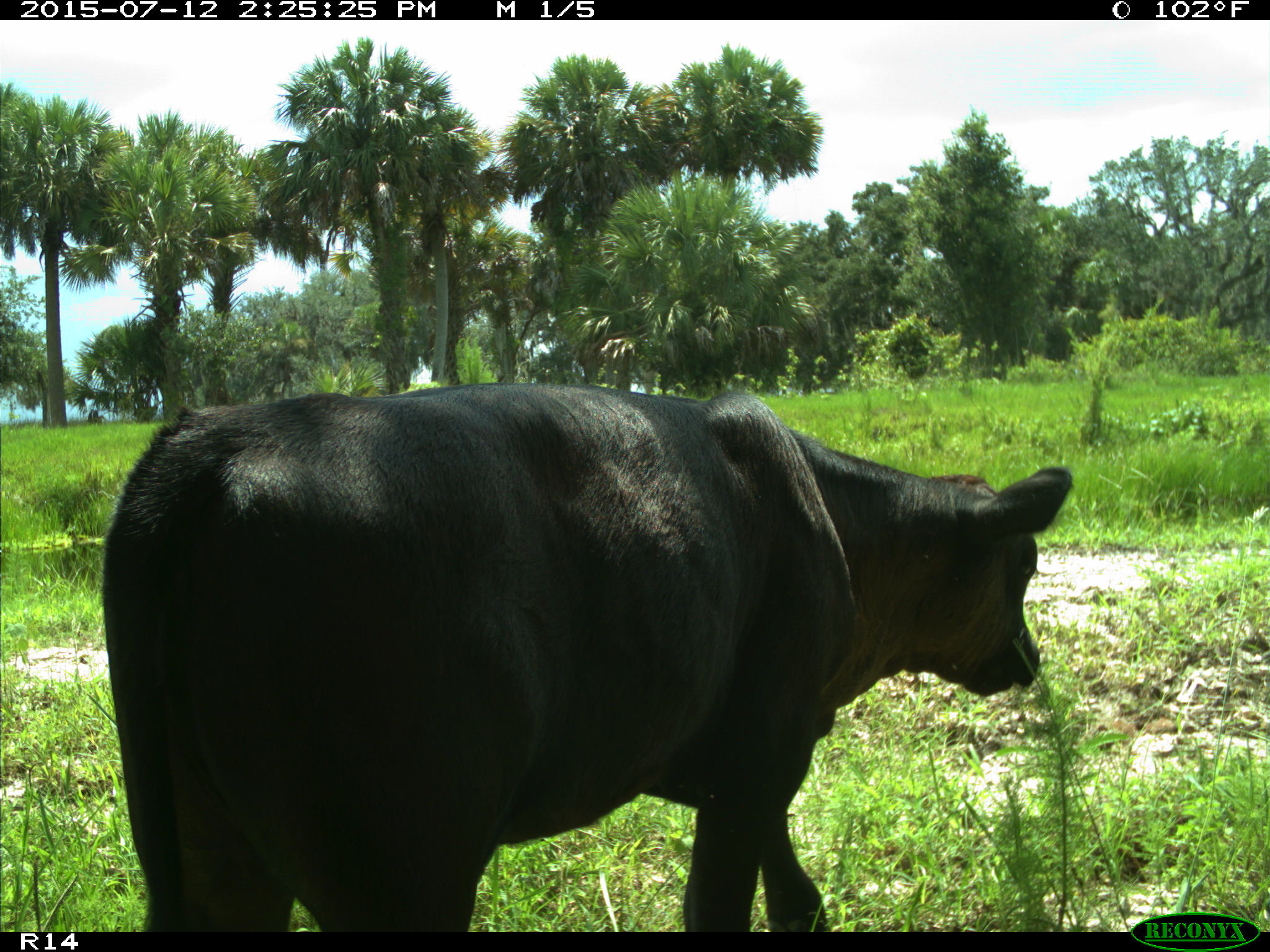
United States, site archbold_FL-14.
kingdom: Animalia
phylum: Chordata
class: Mammalia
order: Artiodactyla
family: Bovidae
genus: Bos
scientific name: Bos taurus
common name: domestic cow